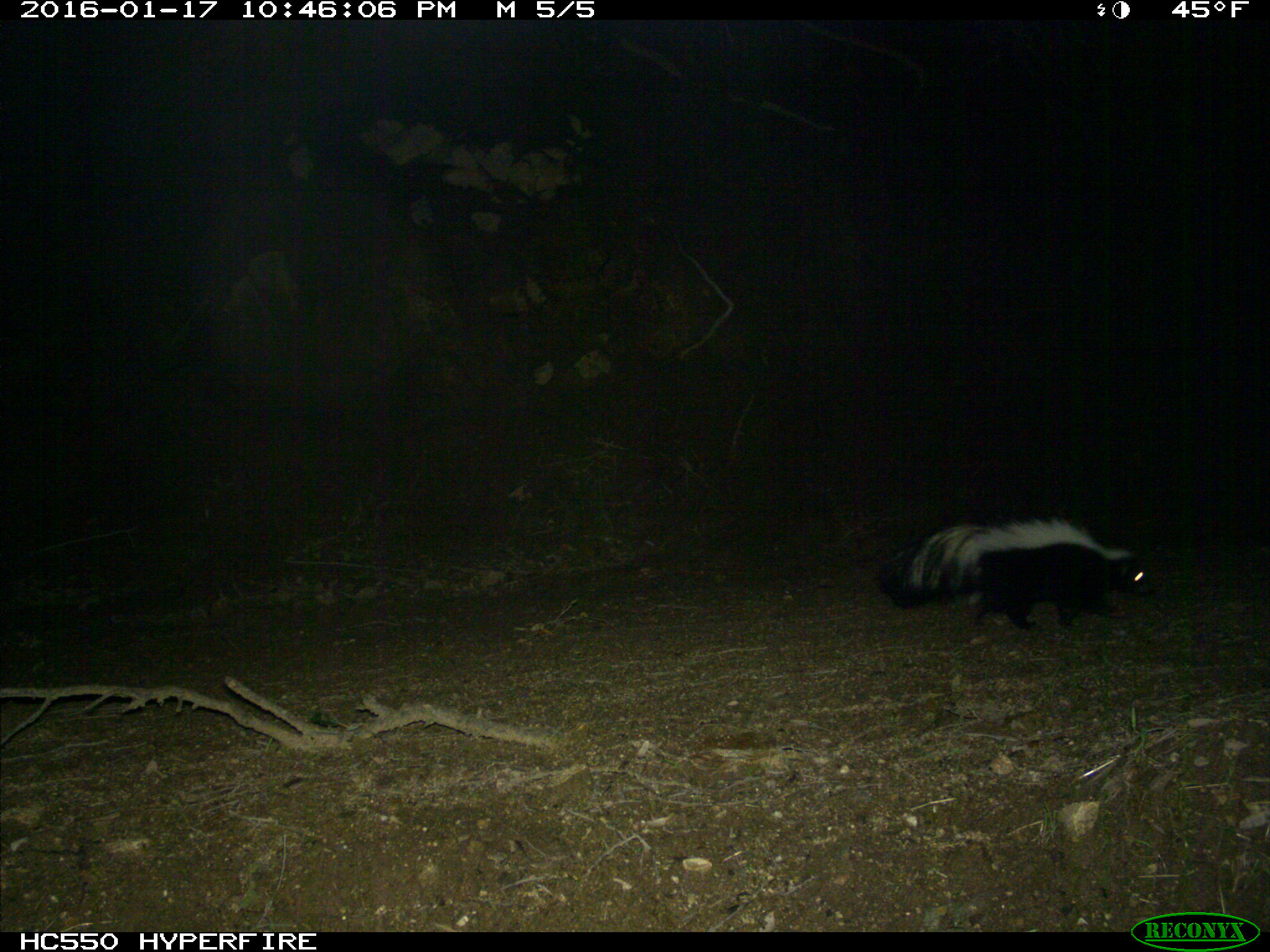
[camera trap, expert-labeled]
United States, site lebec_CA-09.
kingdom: Animalia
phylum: Chordata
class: Mammalia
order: Carnivora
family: Mephitidae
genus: Mephitis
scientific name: Mephitis mephitis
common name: striped skunk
Mephitis mephitis (striped skunk).